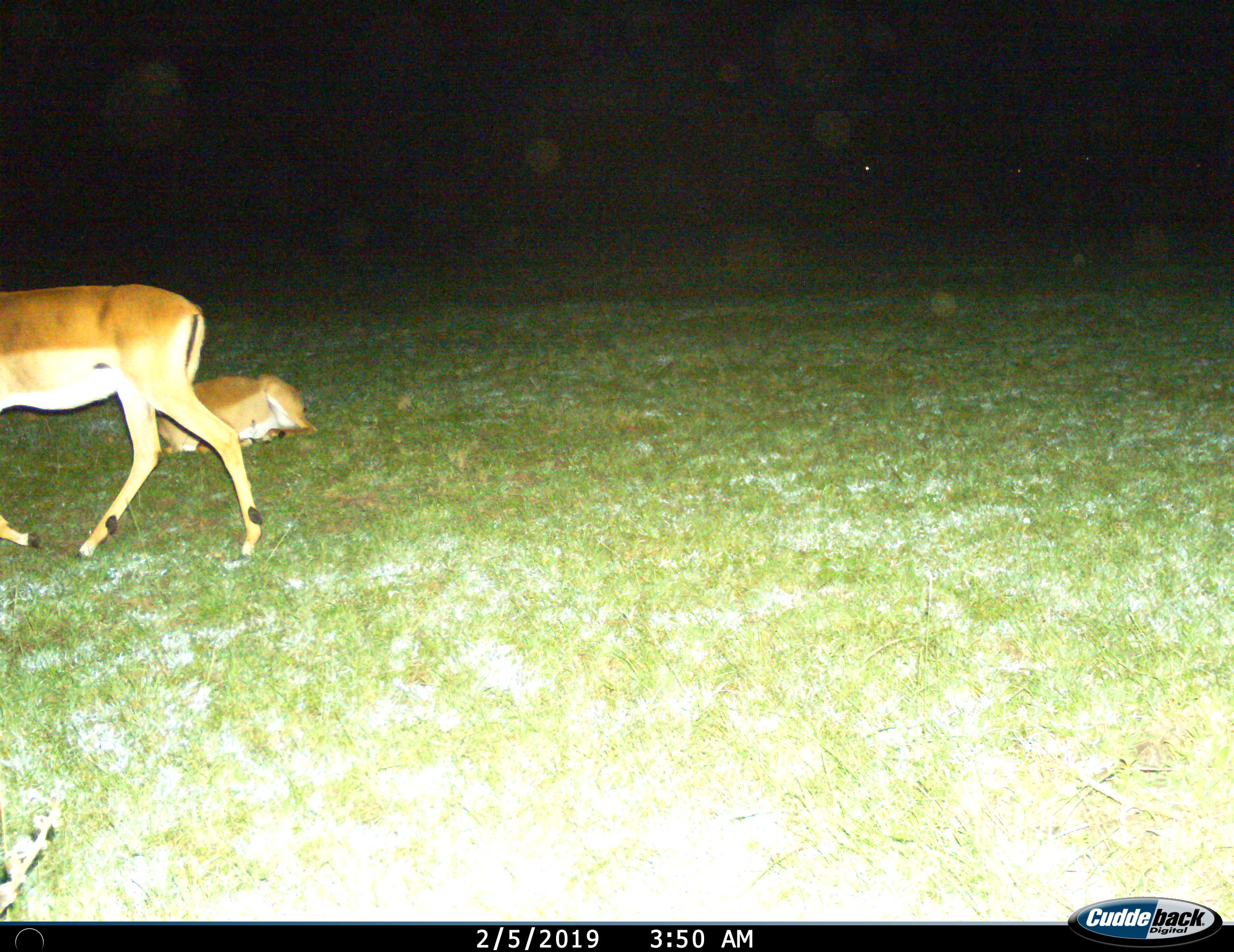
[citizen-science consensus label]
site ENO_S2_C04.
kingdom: Animalia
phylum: Chordata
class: Mammalia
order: Artiodactyla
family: Bovidae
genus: Aepyceros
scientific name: Aepyceros melampus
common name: impala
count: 2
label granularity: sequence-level